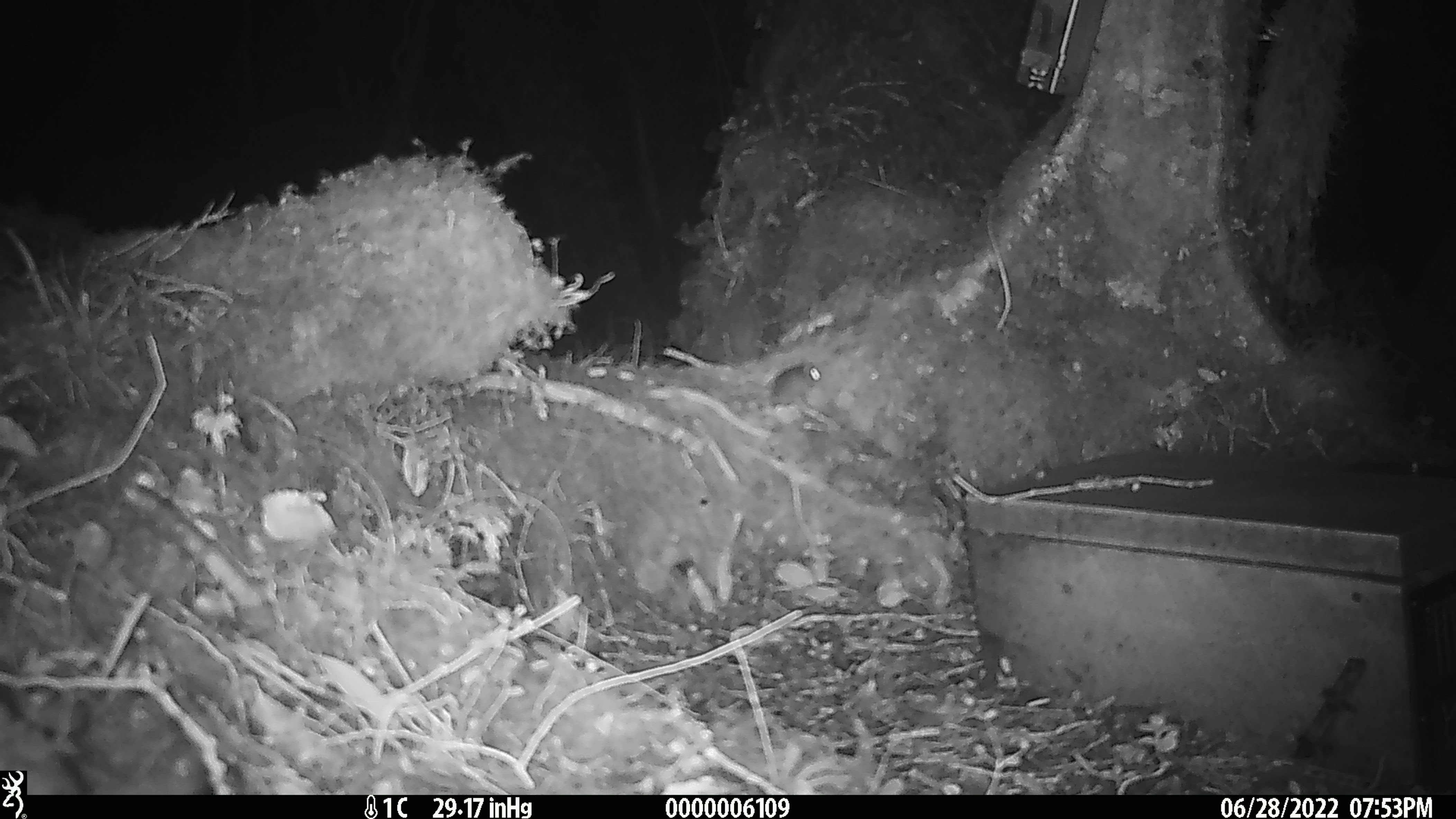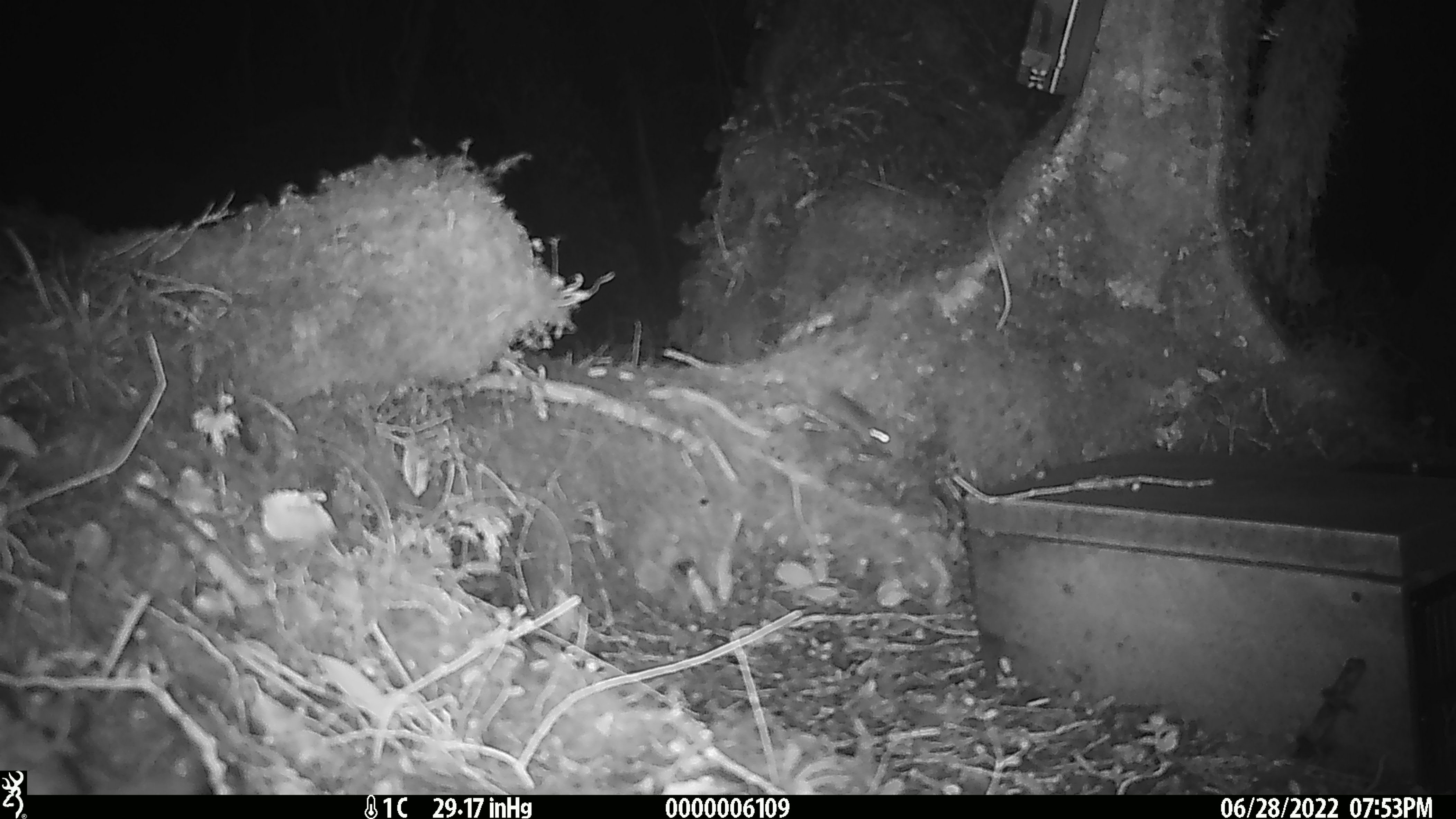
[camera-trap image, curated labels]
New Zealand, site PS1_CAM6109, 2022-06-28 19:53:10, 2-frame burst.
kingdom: Animalia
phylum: Chordata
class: Mammalia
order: Rodentia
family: Muridae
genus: Mus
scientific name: Mus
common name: mouse